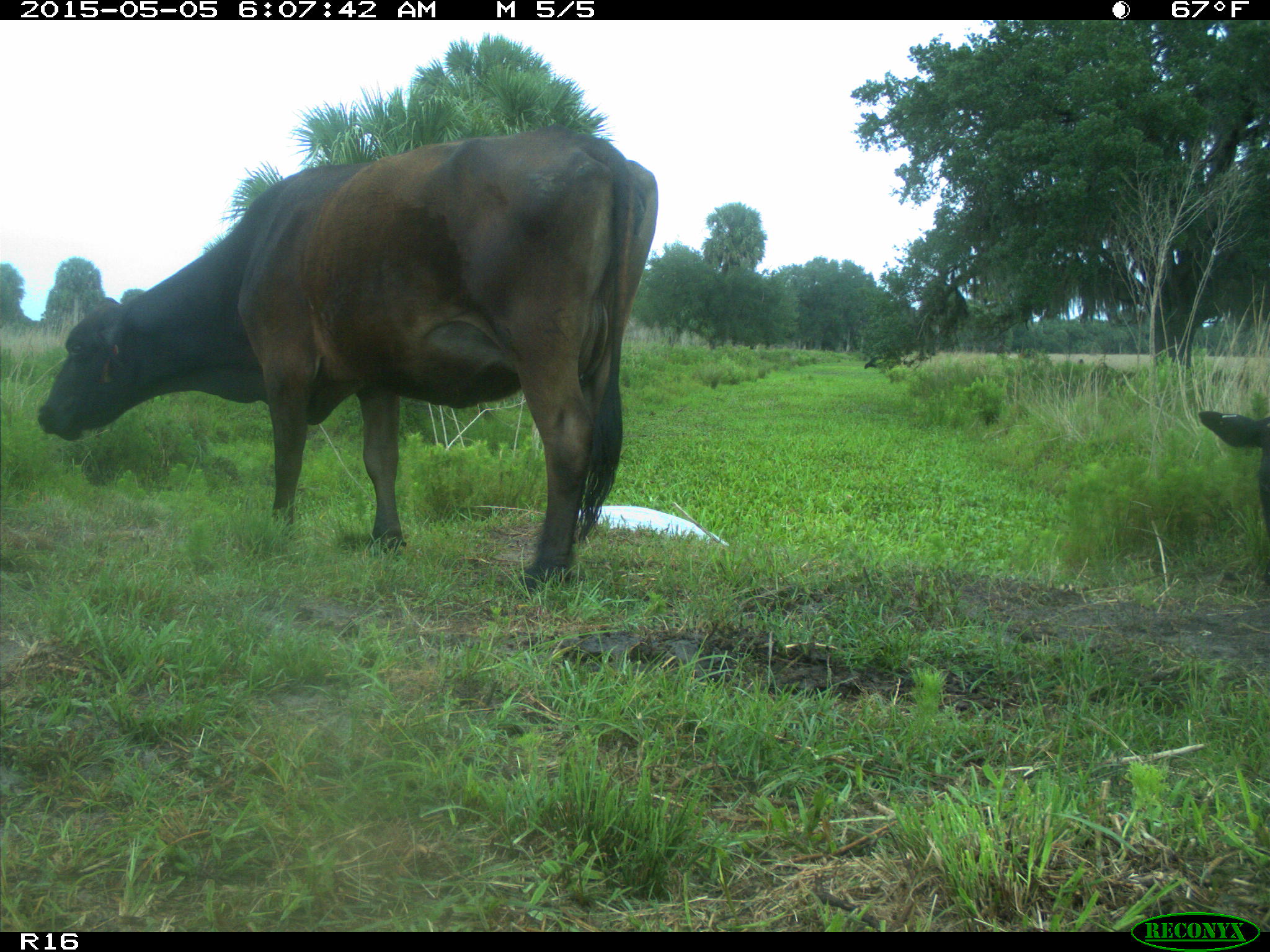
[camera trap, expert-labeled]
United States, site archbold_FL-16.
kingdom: Animalia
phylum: Chordata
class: Mammalia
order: Artiodactyla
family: Bovidae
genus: Bos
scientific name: Bos taurus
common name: domestic cow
Bos taurus (domestic cow).